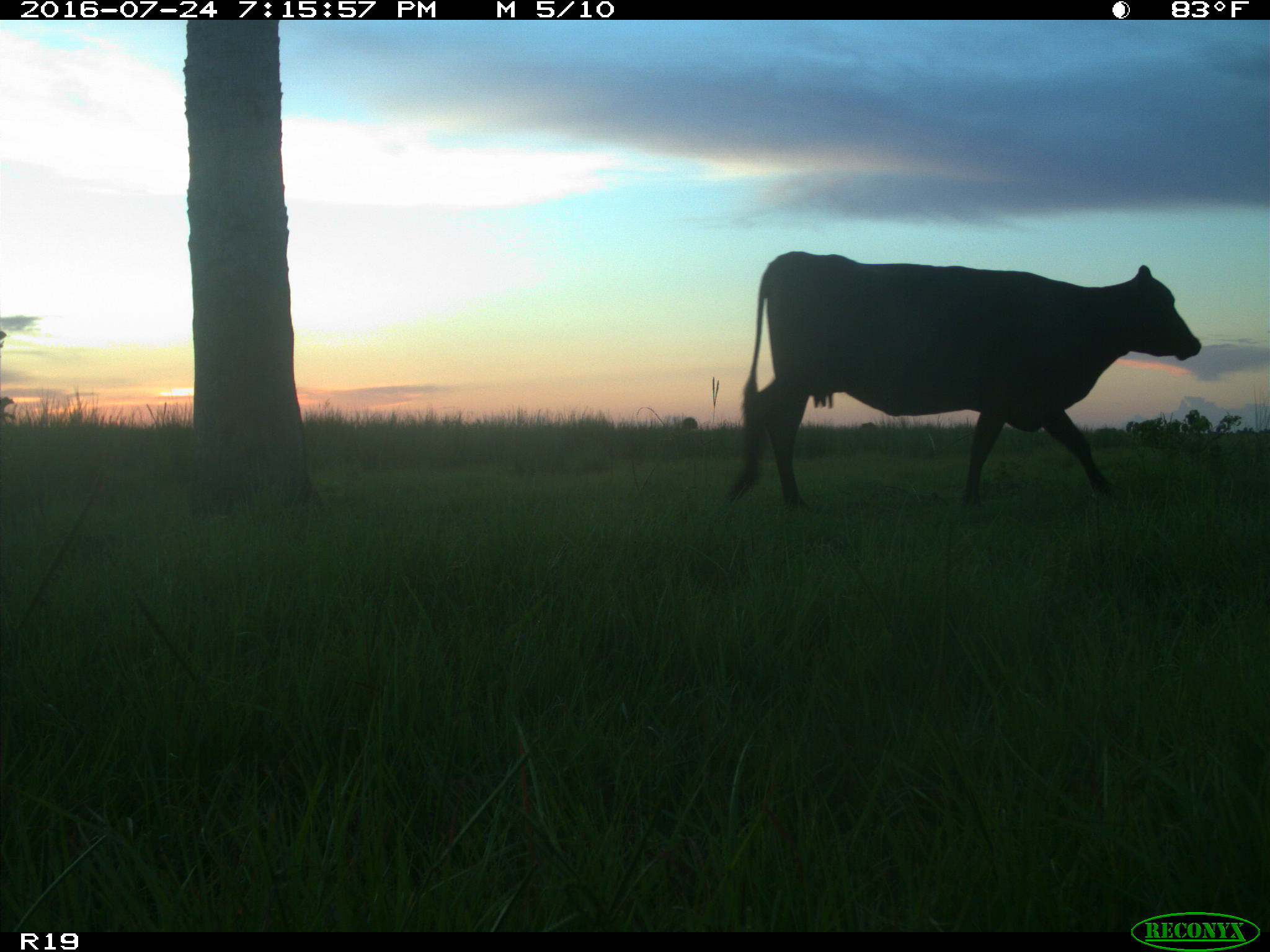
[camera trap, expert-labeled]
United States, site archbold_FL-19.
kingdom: Animalia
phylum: Chordata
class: Mammalia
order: Artiodactyla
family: Bovidae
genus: Bos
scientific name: Bos taurus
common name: domestic cow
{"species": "Bos taurus (domestic cow)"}